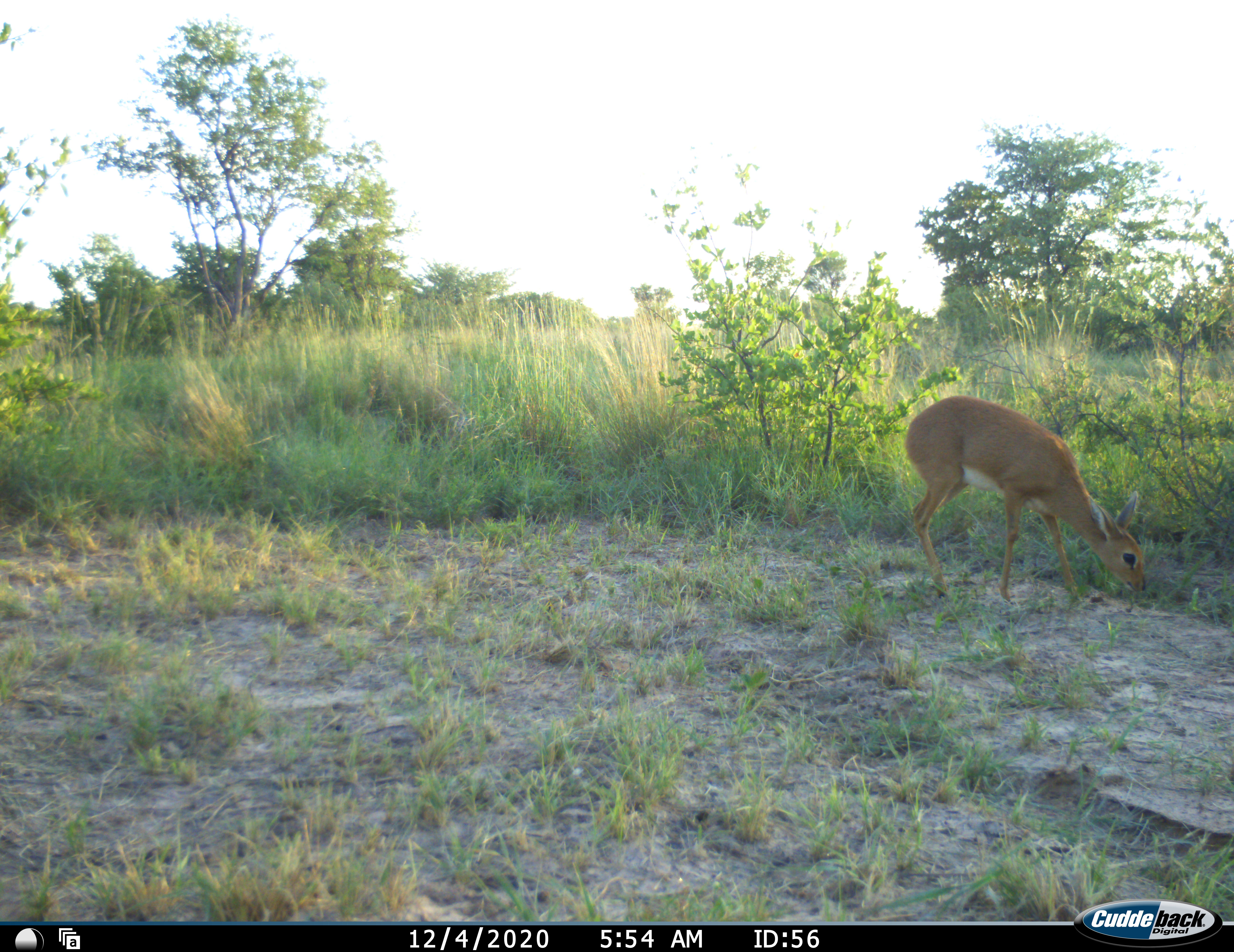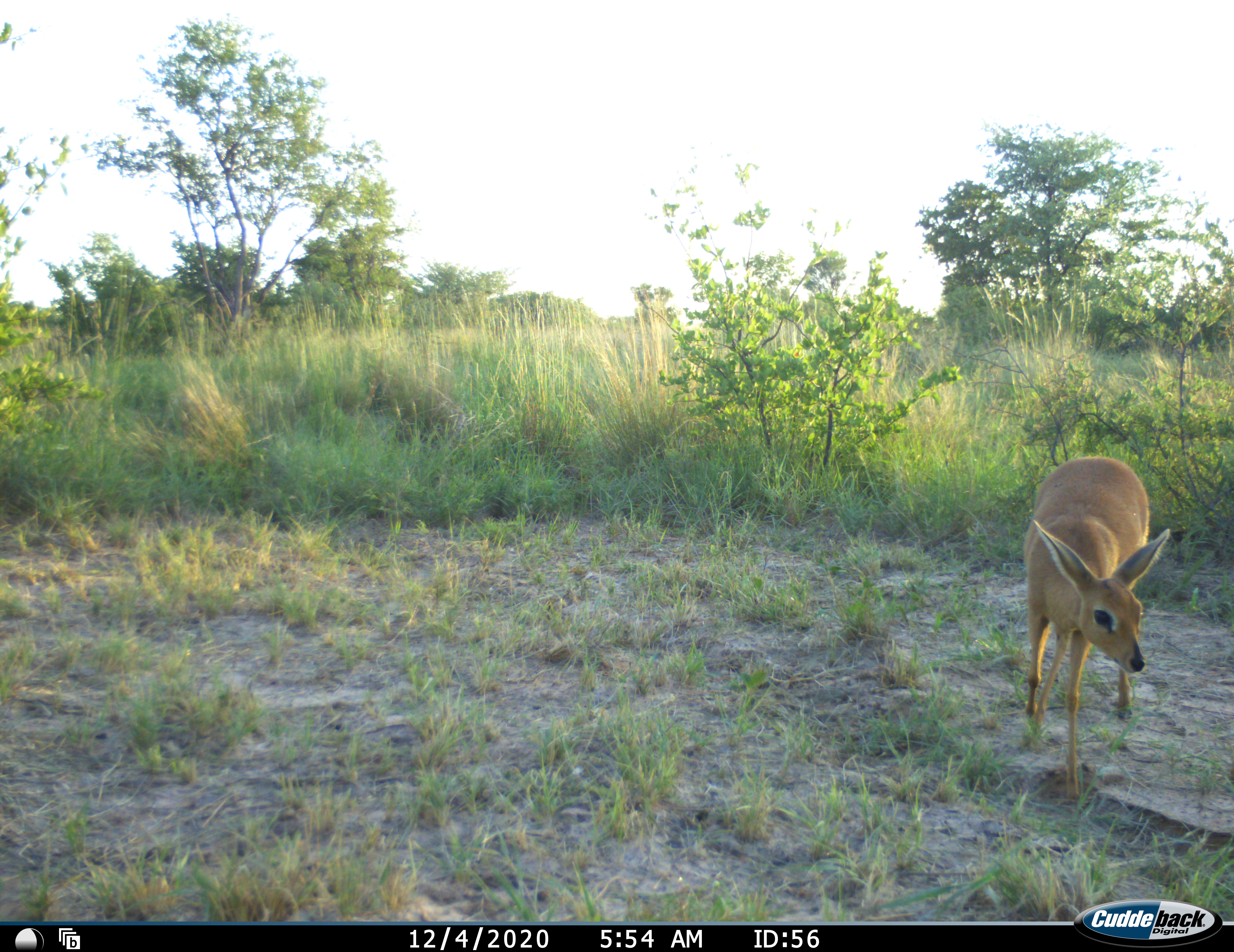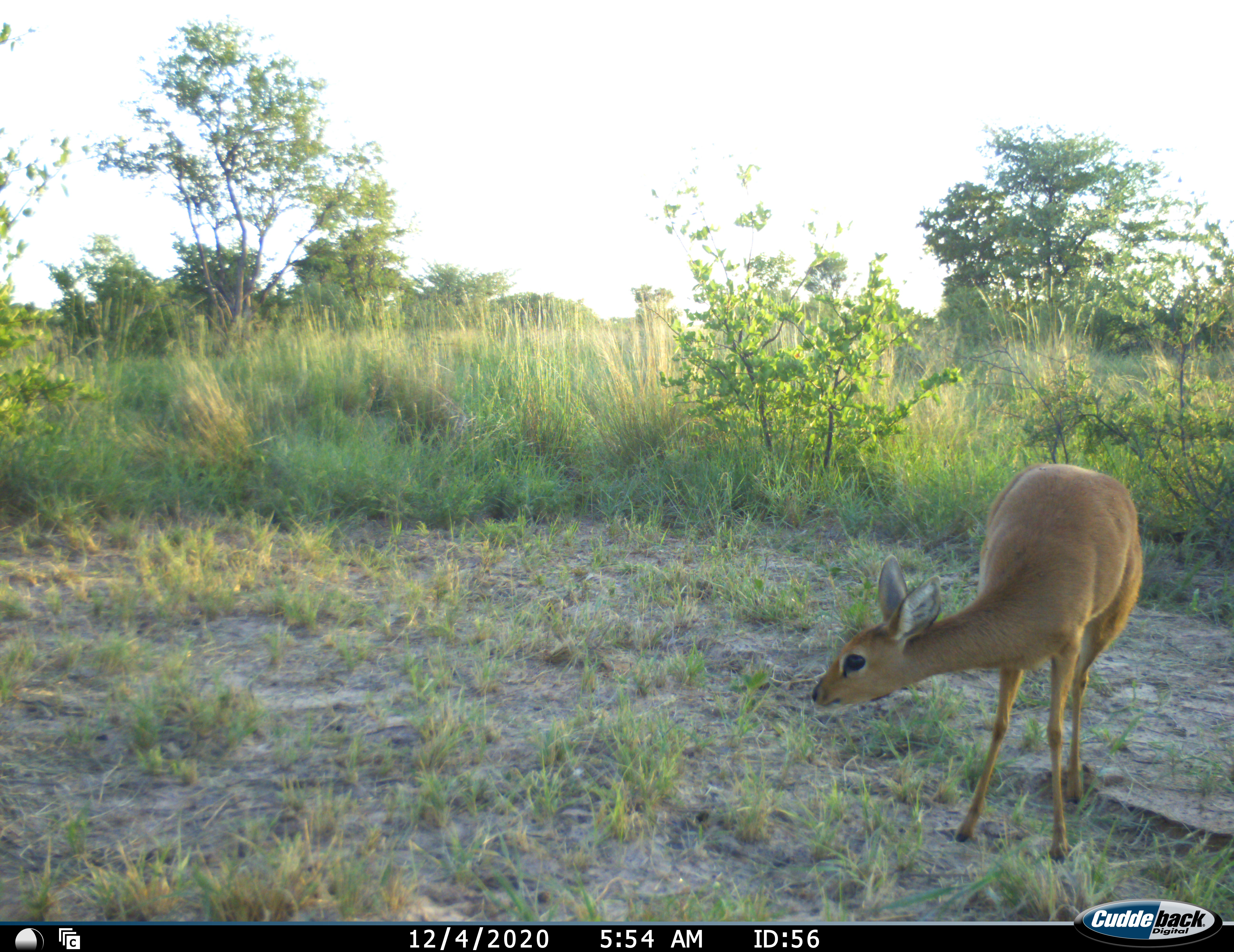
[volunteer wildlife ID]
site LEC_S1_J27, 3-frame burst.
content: unidentified animal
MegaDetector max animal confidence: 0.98